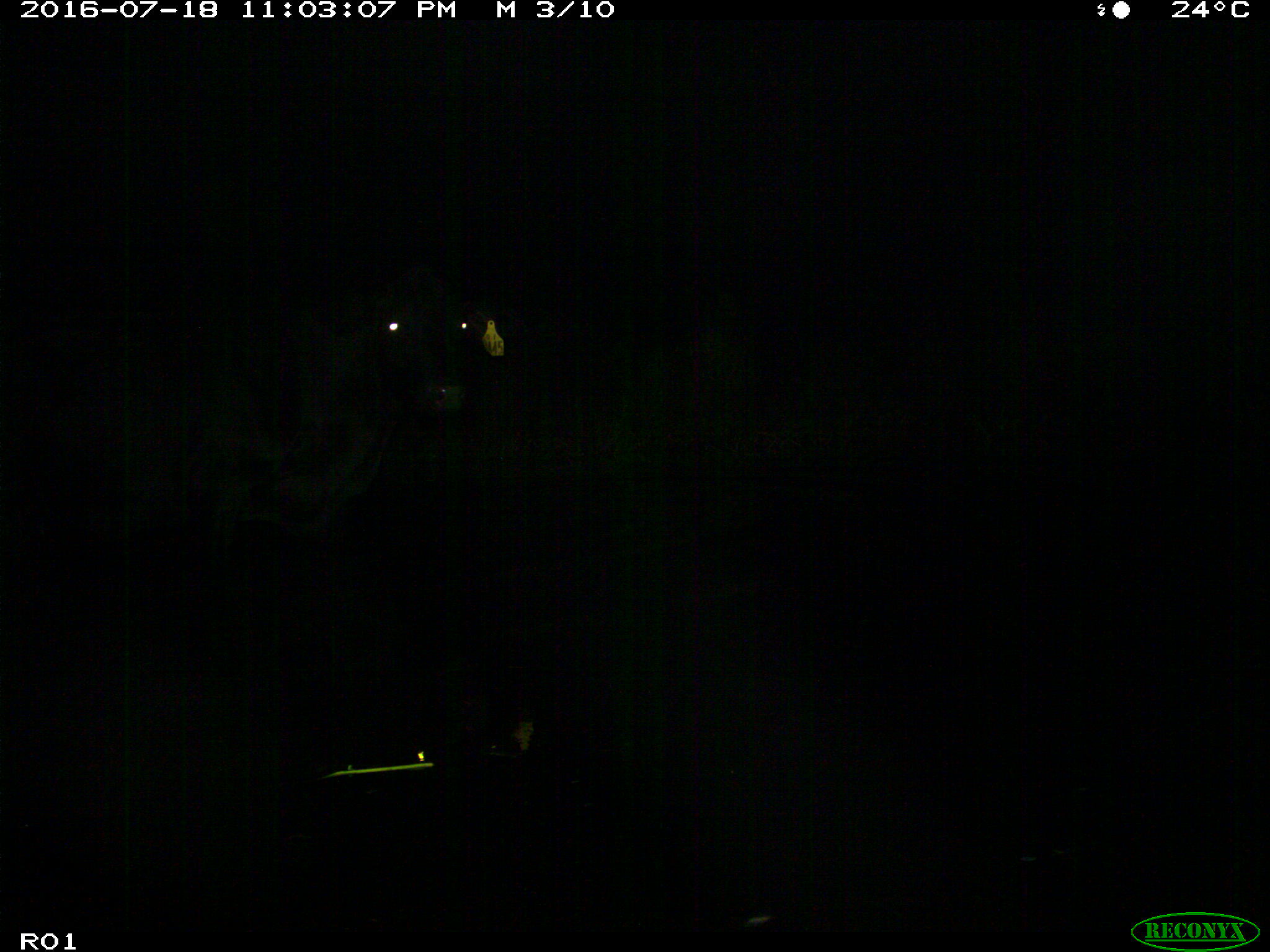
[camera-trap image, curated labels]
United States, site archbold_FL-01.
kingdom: Animalia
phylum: Chordata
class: Mammalia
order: Artiodactyla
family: Bovidae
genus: Bos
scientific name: Bos taurus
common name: domestic cow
Bos taurus (domestic cow).